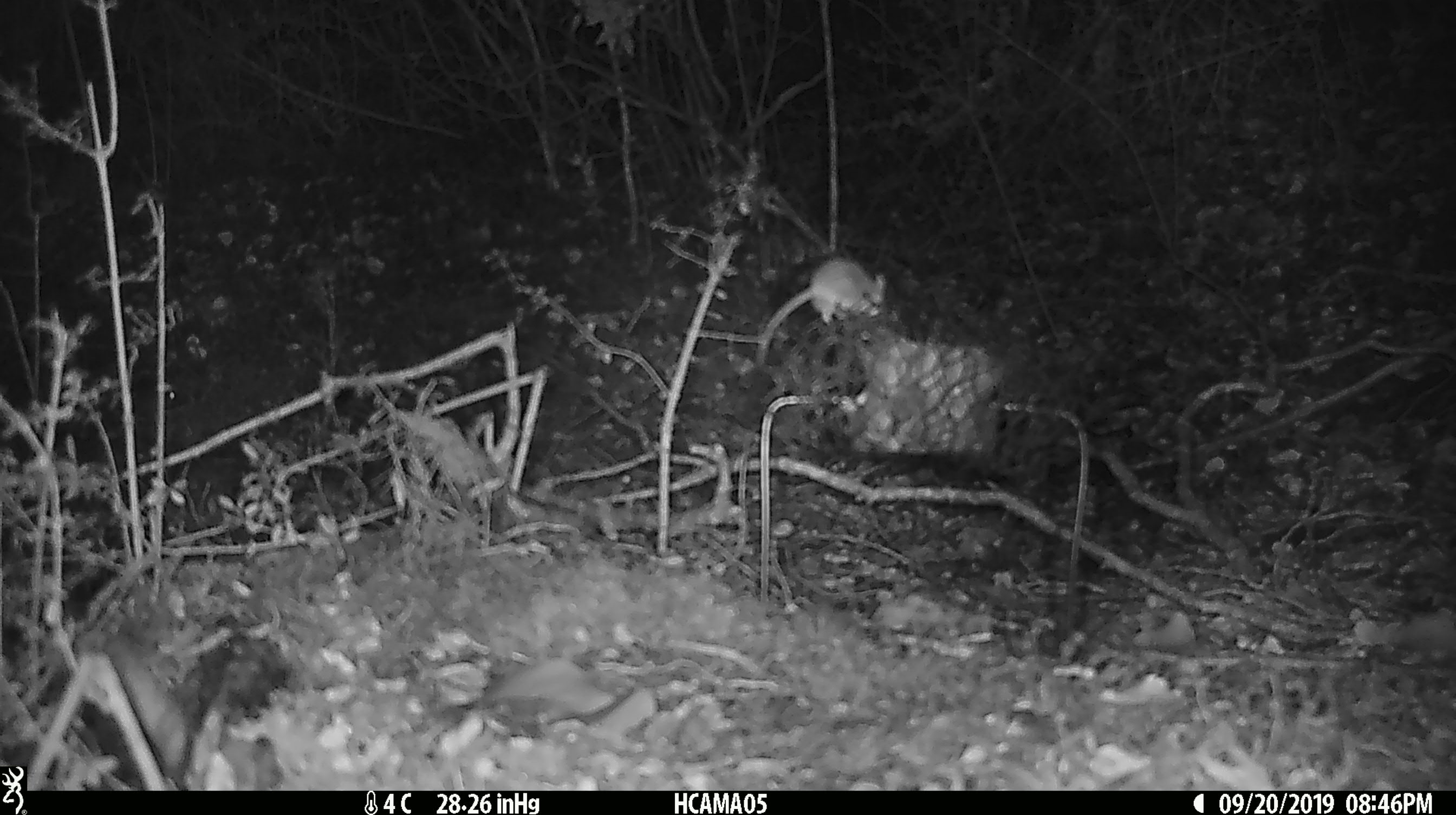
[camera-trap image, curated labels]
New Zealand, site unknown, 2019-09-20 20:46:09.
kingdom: Animalia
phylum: Chordata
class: Mammalia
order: Rodentia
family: Muridae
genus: Mus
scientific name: Mus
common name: mouse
Mouse (Mus).